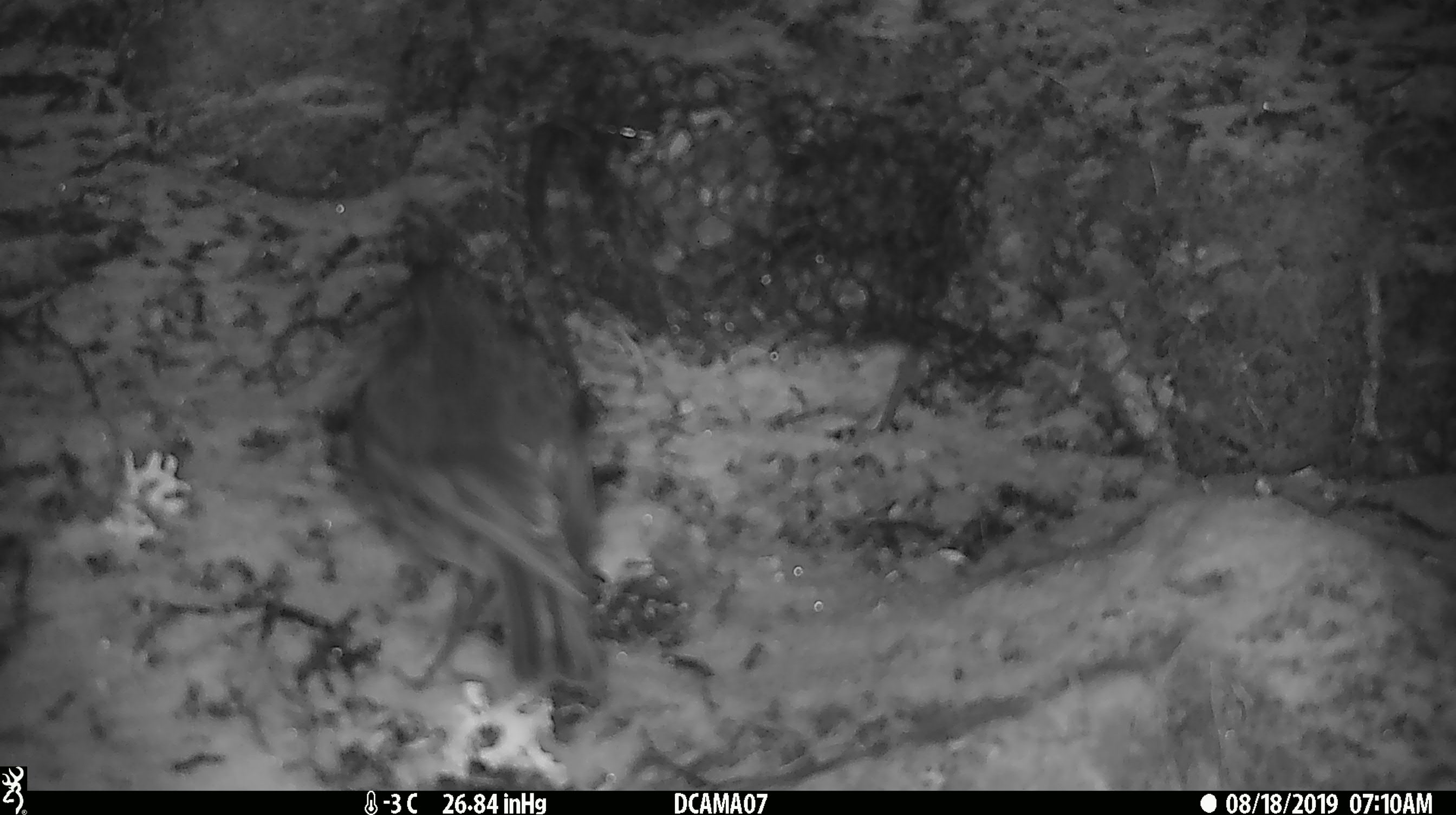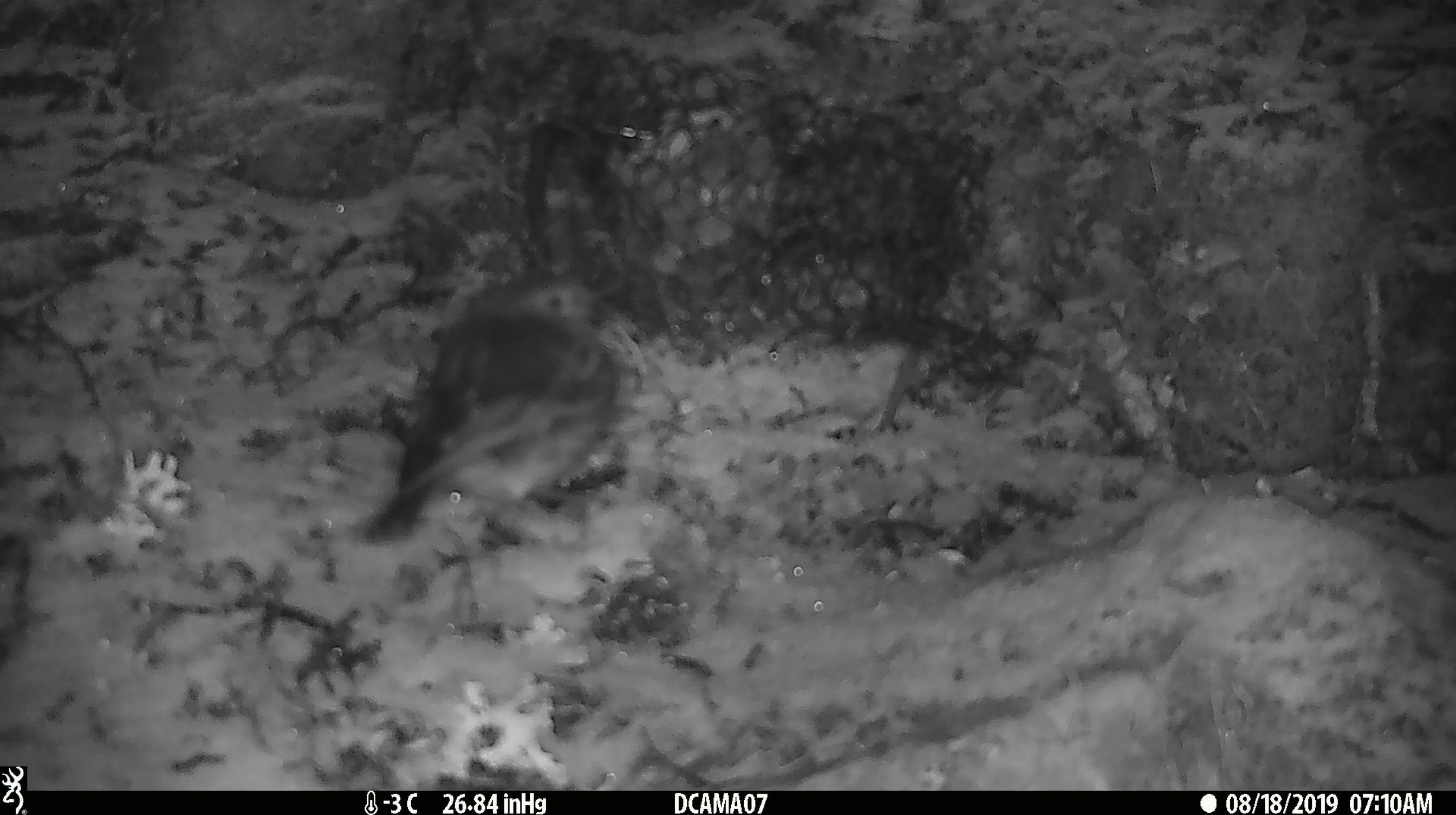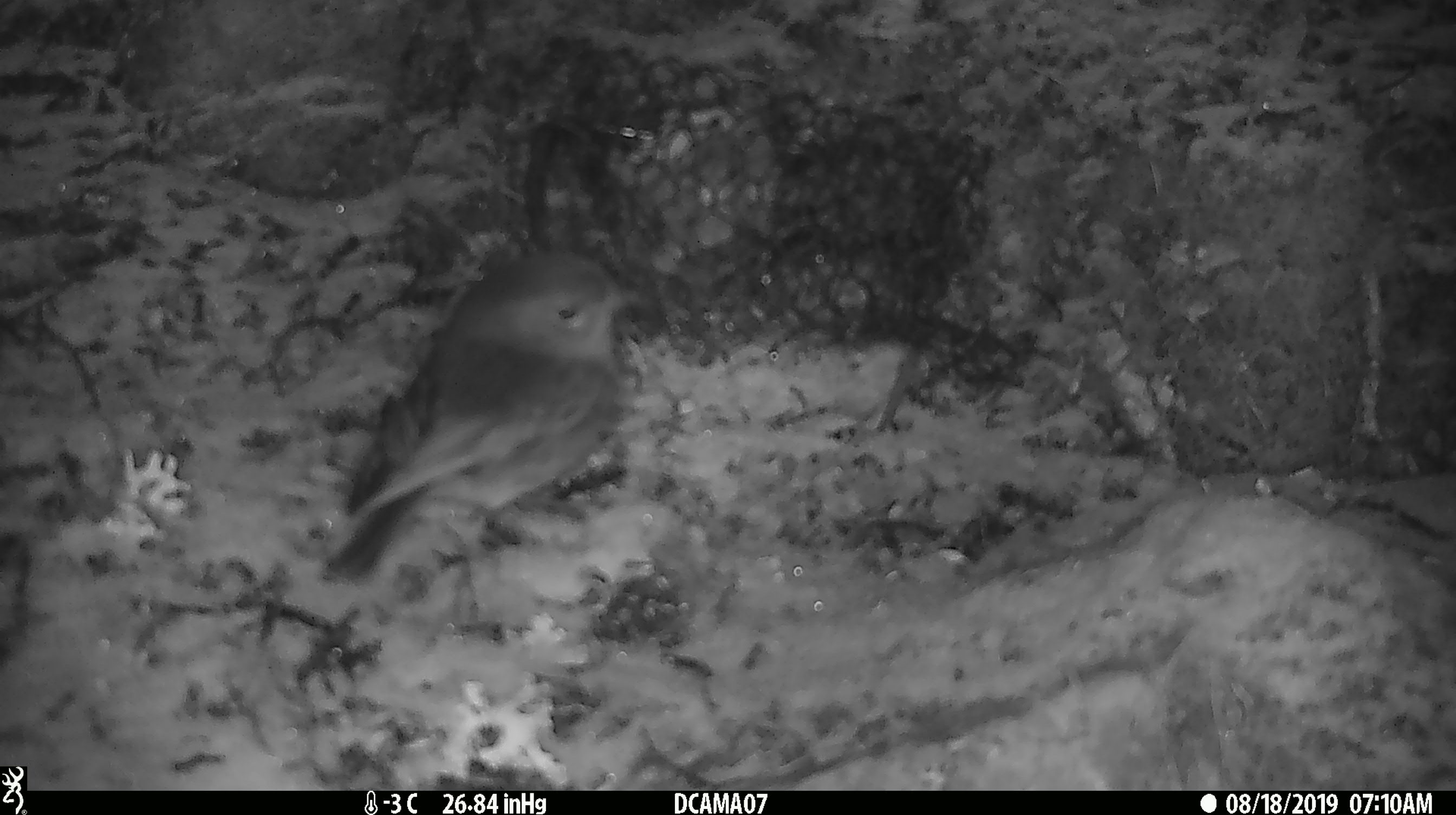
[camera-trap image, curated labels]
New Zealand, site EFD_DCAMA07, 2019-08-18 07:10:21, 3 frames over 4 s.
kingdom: Animalia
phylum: Chordata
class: Aves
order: Passeriformes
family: Petroicidae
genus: Petroica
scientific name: Petroica australis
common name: new zealand robin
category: robin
Robin (new zealand robin) (Petroica australis).